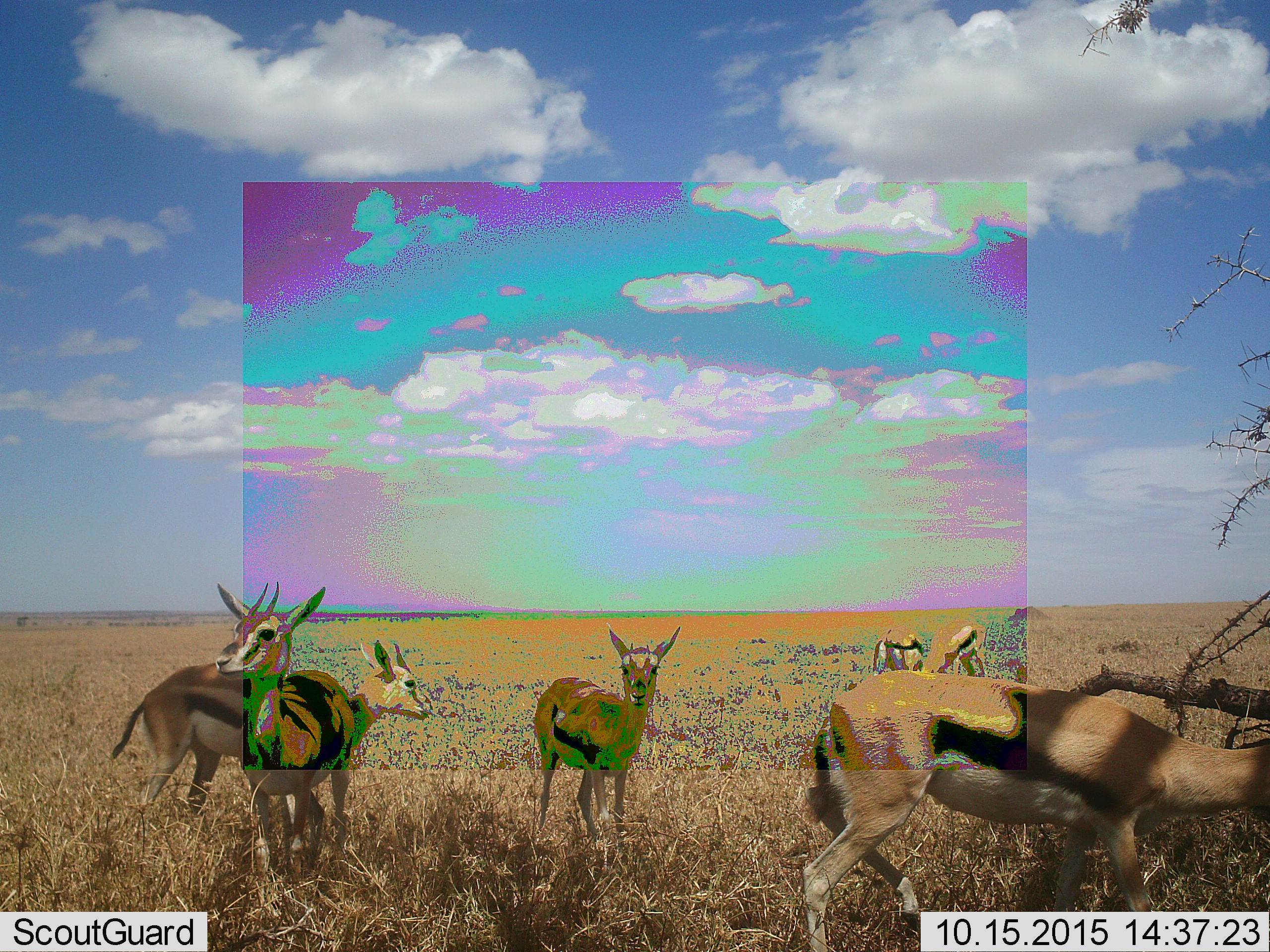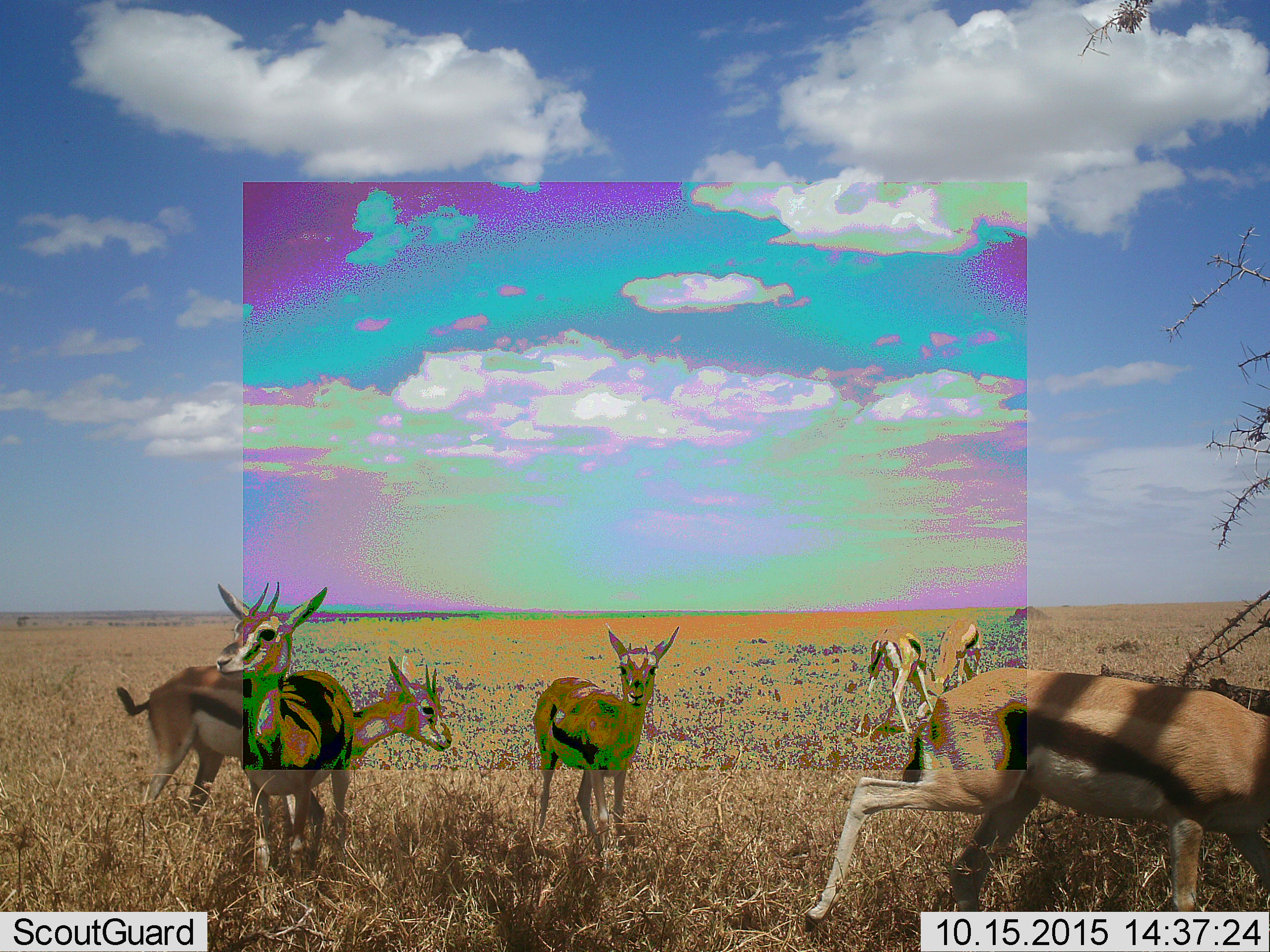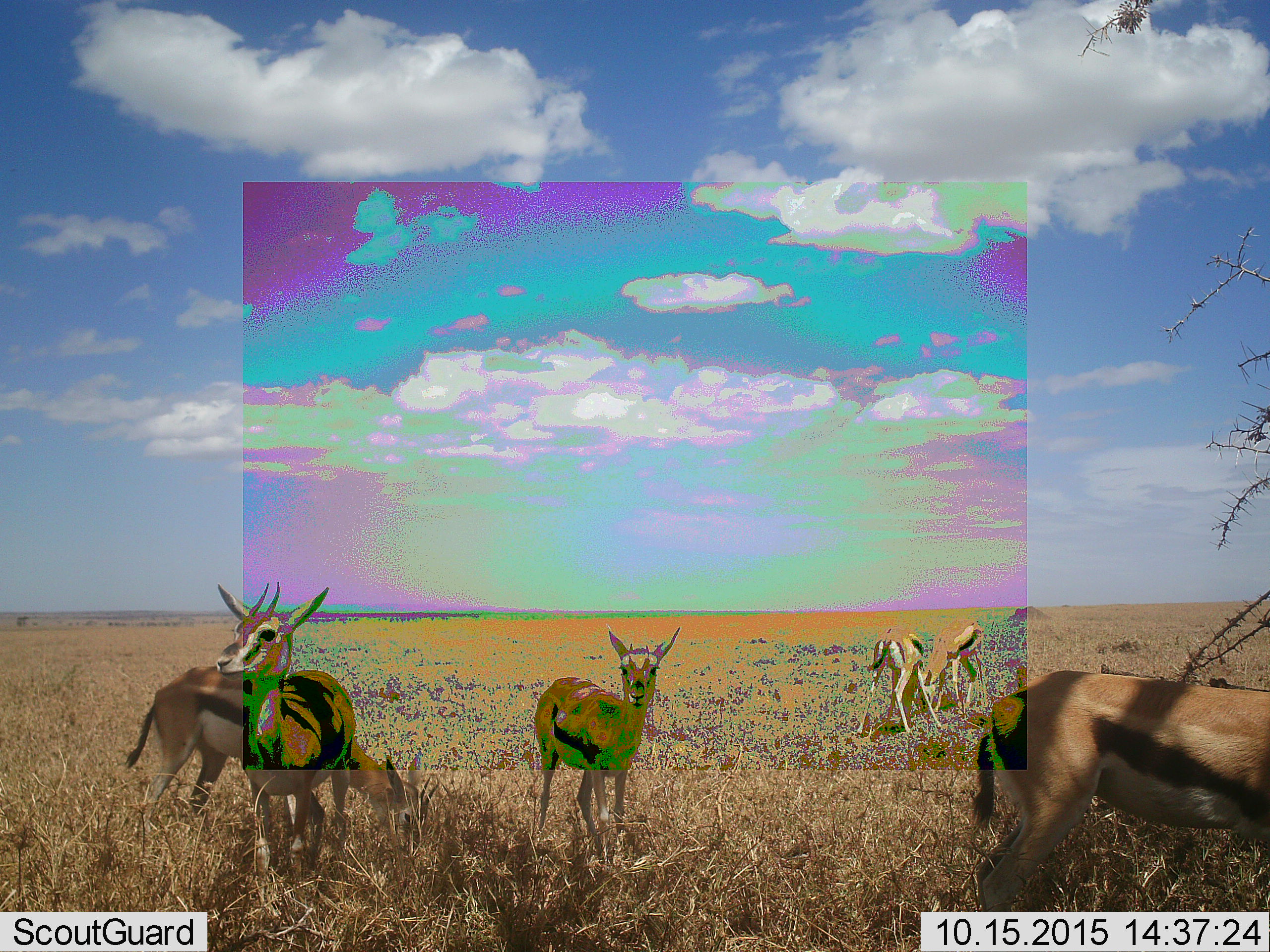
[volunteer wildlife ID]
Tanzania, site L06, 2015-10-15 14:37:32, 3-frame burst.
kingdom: Animalia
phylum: Chordata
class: Mammalia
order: Artiodactyla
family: Bovidae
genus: Eudorcas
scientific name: Eudorcas thomsonii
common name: thomson's gazelle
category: gazellethomsons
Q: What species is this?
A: Gazellethomsons (thomson's gazelle) (Eudorcas thomsonii).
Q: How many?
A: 6.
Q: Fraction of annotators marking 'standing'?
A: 78%.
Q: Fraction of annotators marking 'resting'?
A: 11%.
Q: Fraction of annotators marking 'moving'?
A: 56%.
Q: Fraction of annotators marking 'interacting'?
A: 33%.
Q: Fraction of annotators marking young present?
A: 0%.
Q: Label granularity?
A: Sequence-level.